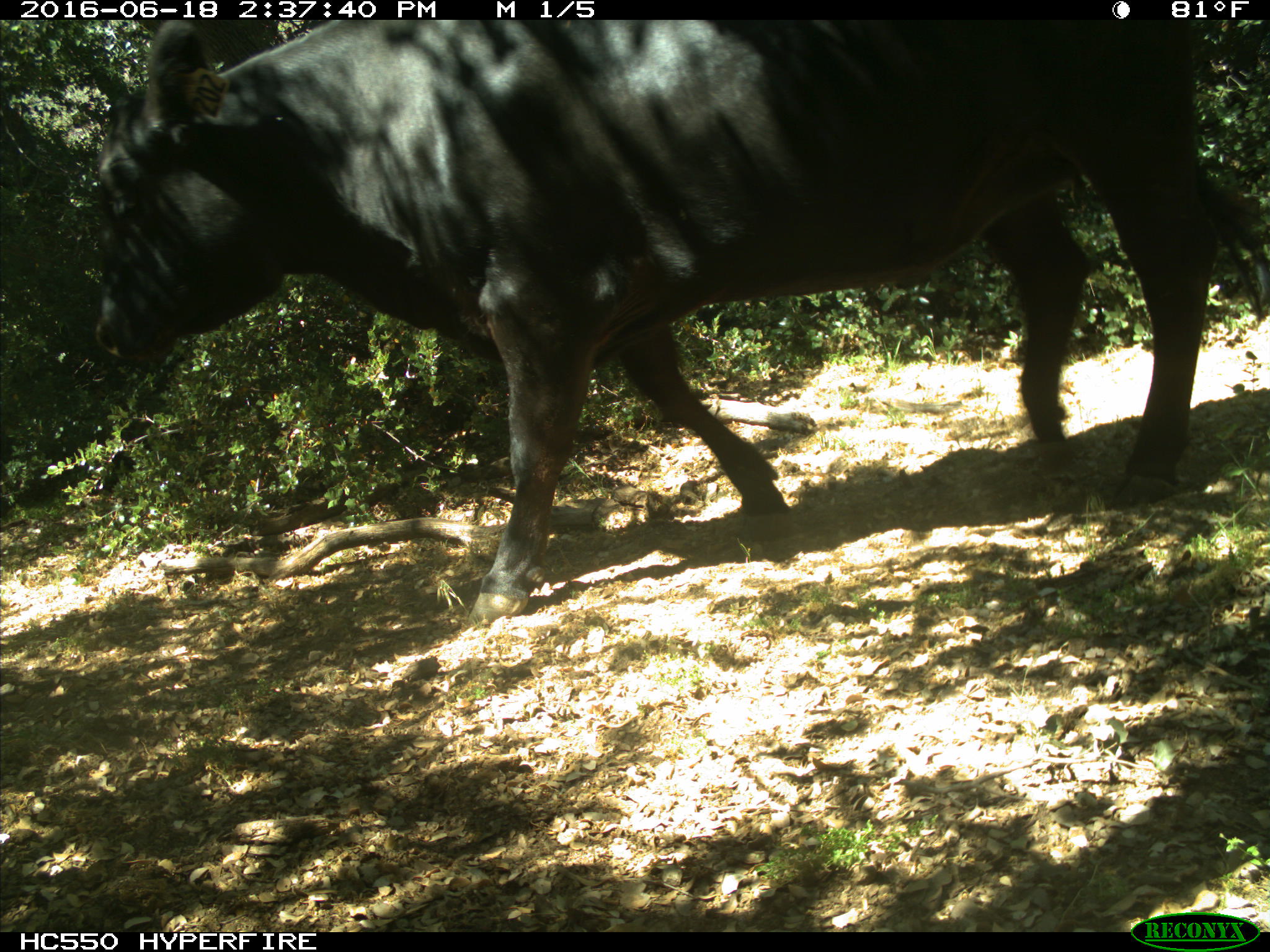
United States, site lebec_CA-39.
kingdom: Animalia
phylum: Chordata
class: Mammalia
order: Artiodactyla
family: Bovidae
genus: Bos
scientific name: Bos taurus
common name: domestic cow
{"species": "Bos taurus (domestic cow)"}